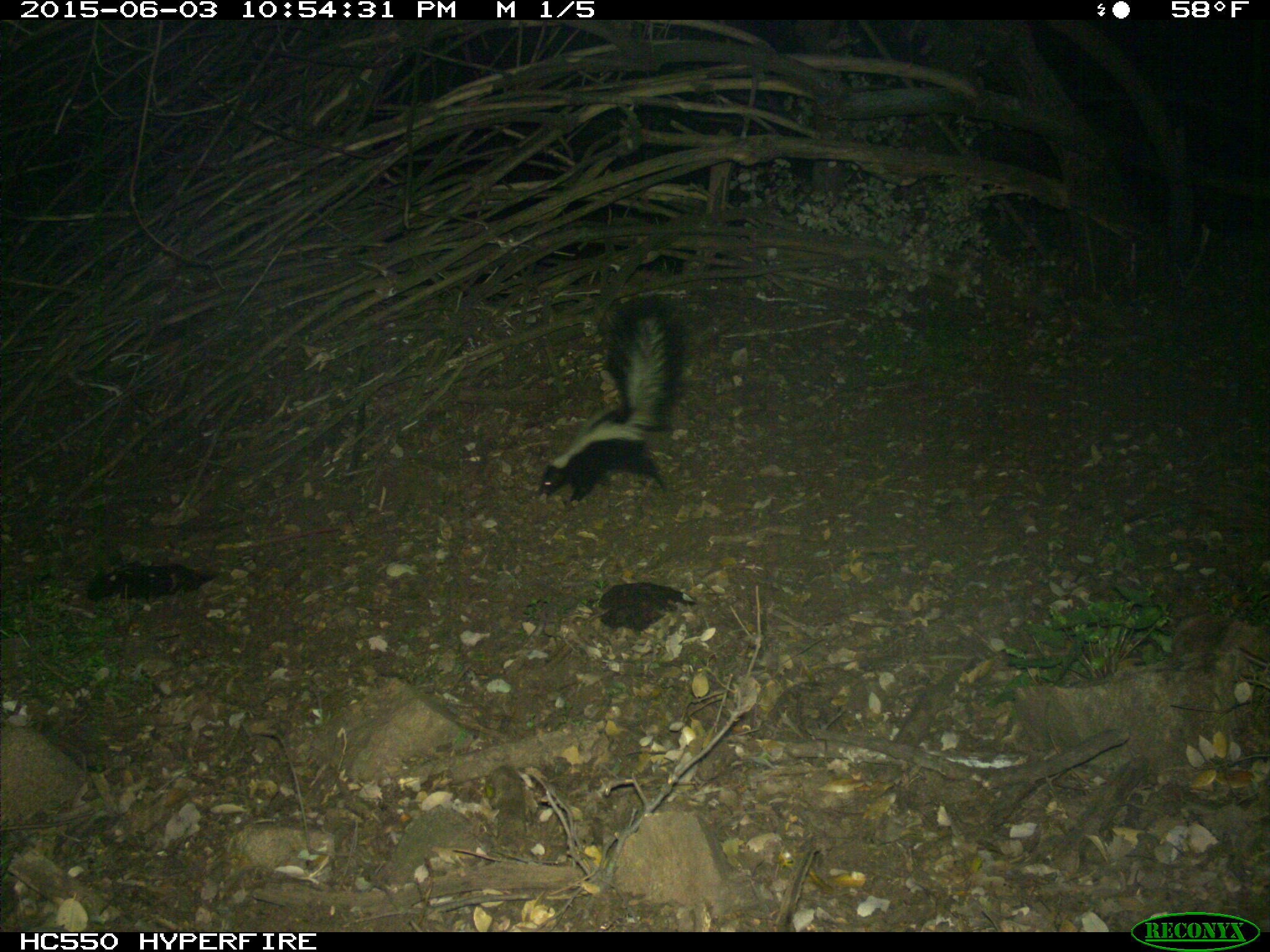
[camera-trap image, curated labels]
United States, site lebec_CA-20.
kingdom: Animalia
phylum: Chordata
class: Mammalia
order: Carnivora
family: Mephitidae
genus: Mephitis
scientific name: Mephitis mephitis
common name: striped skunk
Mephitis mephitis (striped skunk).